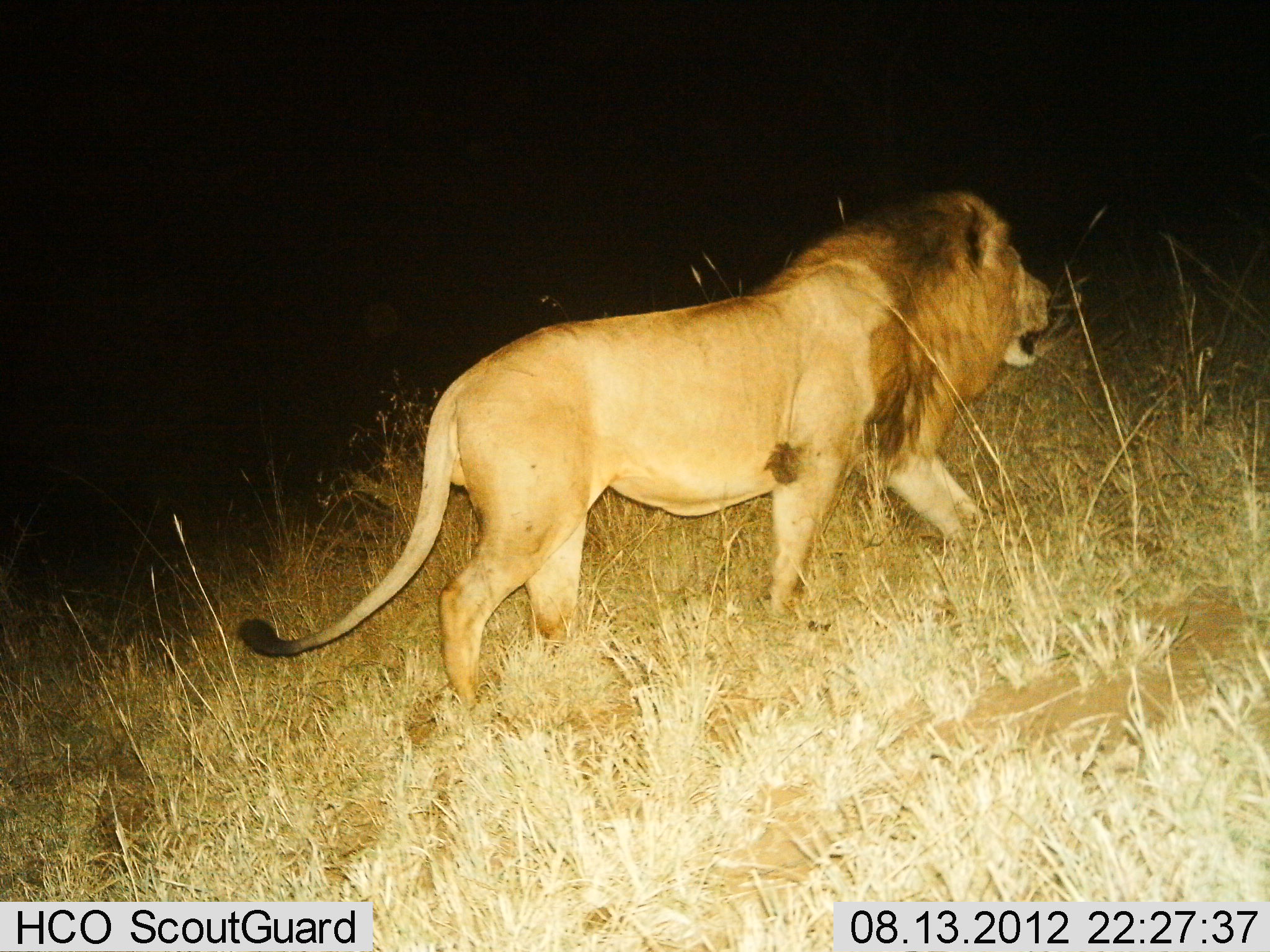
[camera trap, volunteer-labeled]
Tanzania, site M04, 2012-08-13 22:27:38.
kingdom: Animalia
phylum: Chordata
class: Mammalia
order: Carnivora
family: Felidae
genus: Panthera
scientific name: Panthera leo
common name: lion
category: lionmale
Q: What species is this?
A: Lionmale (lion) (Panthera leo).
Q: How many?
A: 1.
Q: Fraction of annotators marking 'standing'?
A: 10%.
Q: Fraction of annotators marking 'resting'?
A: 0%.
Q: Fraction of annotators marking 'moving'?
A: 90%.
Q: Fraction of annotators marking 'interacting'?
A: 0%.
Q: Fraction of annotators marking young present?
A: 0%.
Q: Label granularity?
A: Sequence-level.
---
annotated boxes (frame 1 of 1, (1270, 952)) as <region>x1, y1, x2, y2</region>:
animal: <region>238, 187, 1055, 714</region>